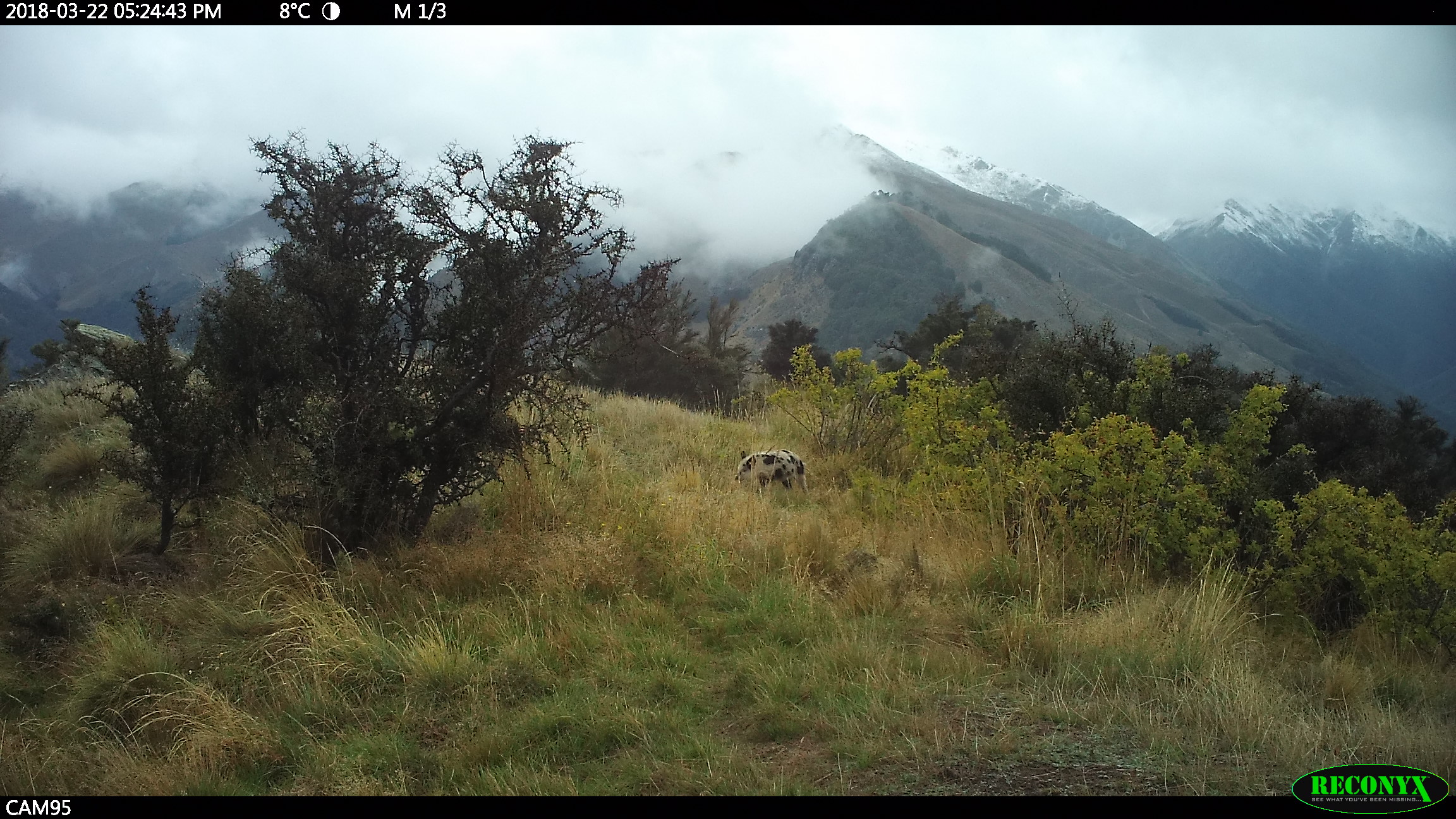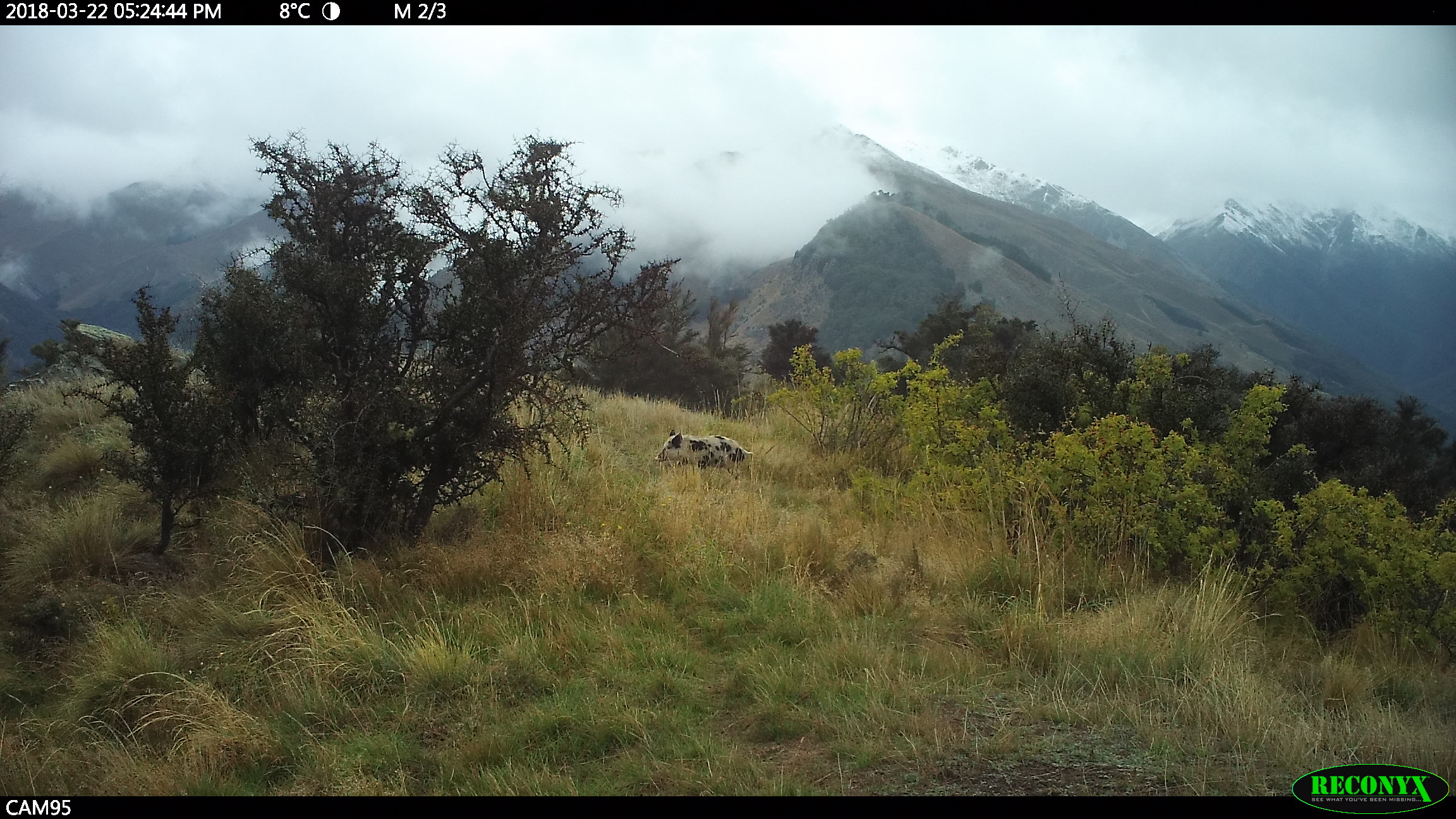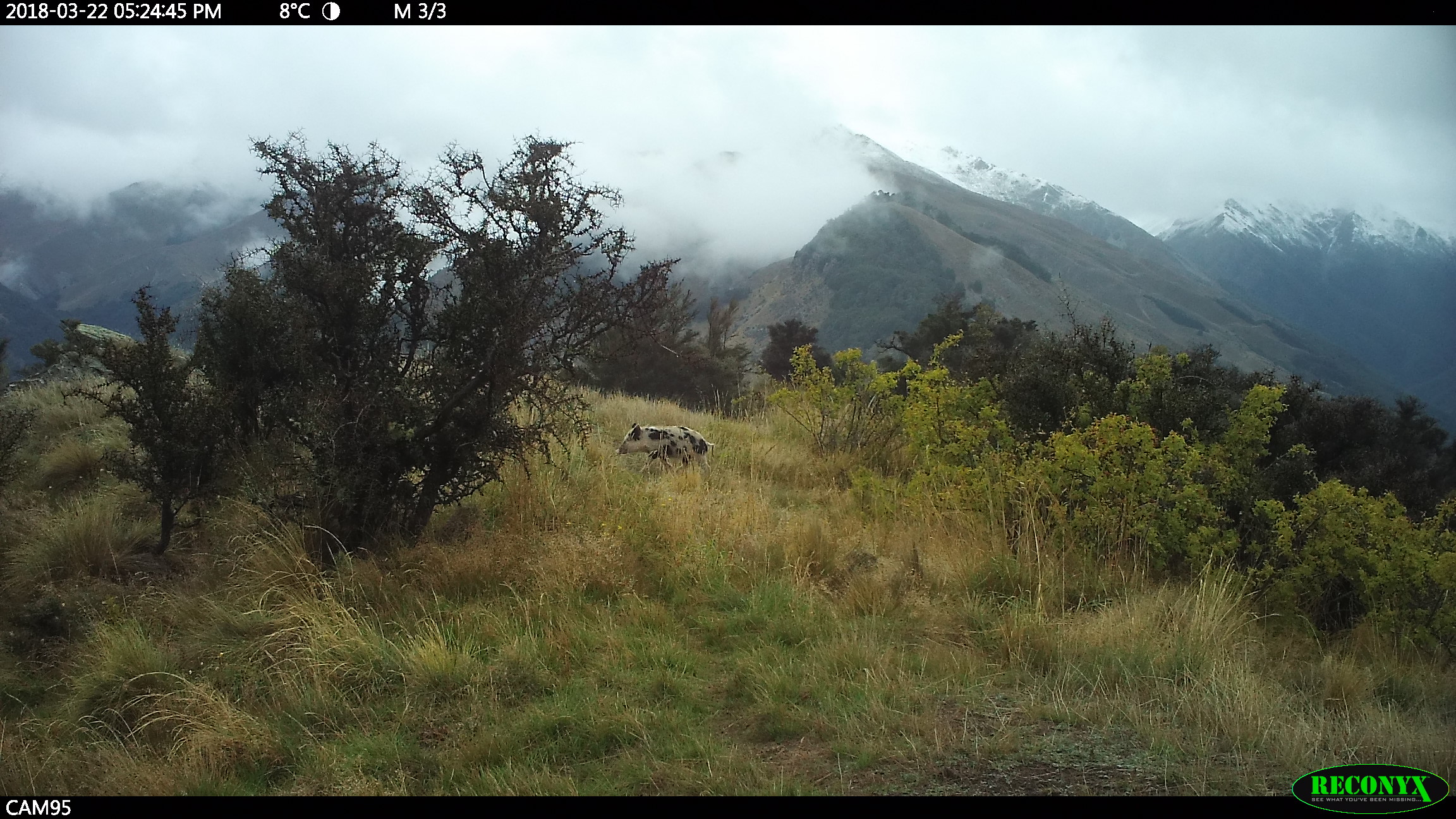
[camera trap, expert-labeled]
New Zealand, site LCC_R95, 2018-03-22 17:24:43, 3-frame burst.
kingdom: Animalia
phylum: Chordata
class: Mammalia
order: Artiodactyla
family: Suidae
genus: Sus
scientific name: Sus scrofa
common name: pig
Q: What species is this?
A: Pig (Sus scrofa).